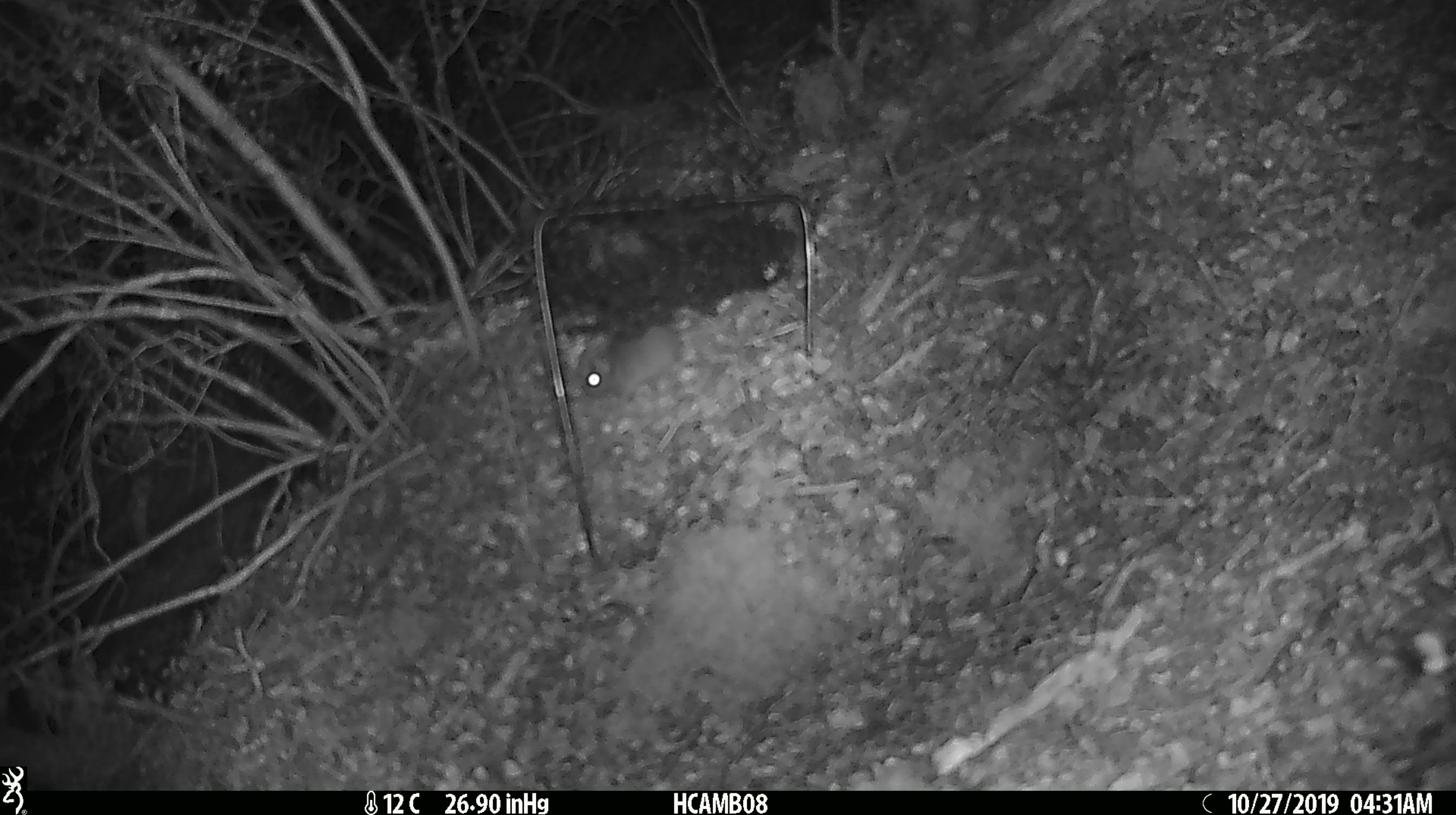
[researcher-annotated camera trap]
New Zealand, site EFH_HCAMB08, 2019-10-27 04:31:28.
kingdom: Animalia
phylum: Chordata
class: Mammalia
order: Rodentia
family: Muridae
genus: Mus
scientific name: Mus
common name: mouse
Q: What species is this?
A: Mouse (Mus).